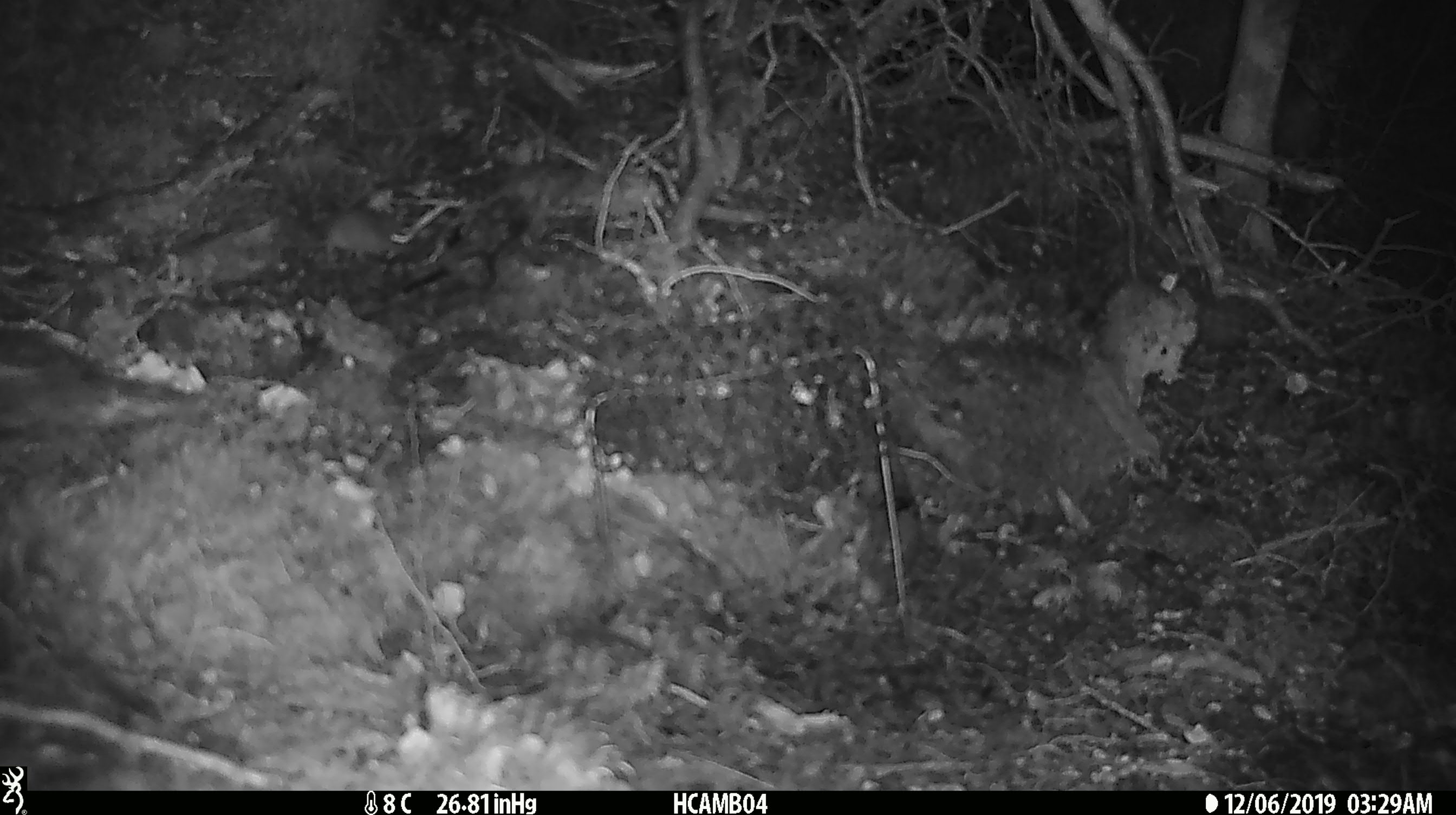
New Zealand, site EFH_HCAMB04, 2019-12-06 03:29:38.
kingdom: Animalia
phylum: Chordata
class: Mammalia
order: Rodentia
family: Muridae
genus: Mus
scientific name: Mus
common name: mouse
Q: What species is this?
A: Mouse (Mus).